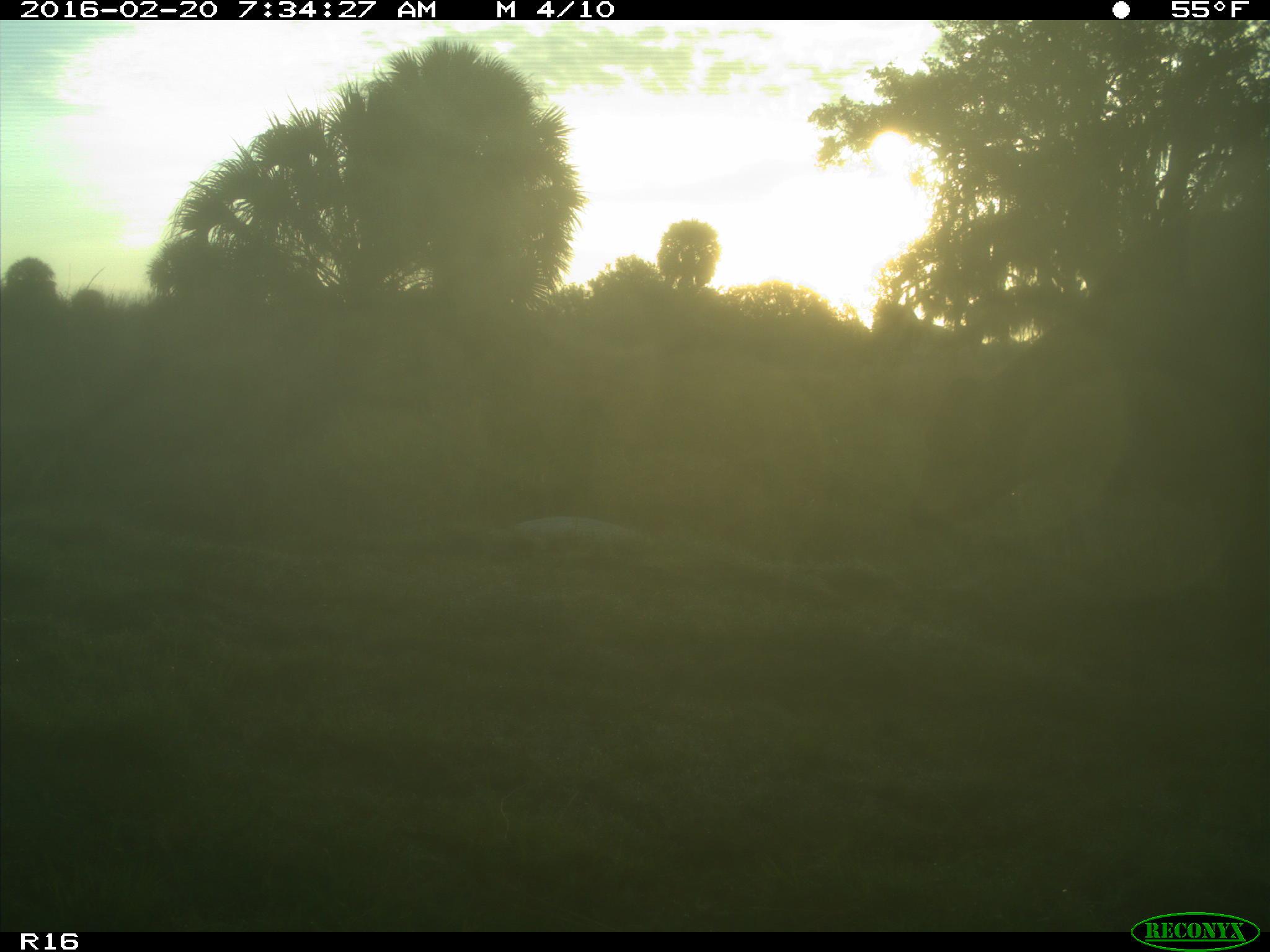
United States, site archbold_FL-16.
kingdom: Animalia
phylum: Chordata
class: Mammalia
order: Artiodactyla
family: Bovidae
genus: Bos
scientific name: Bos taurus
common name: domestic cow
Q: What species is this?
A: Bos taurus (domestic cow).